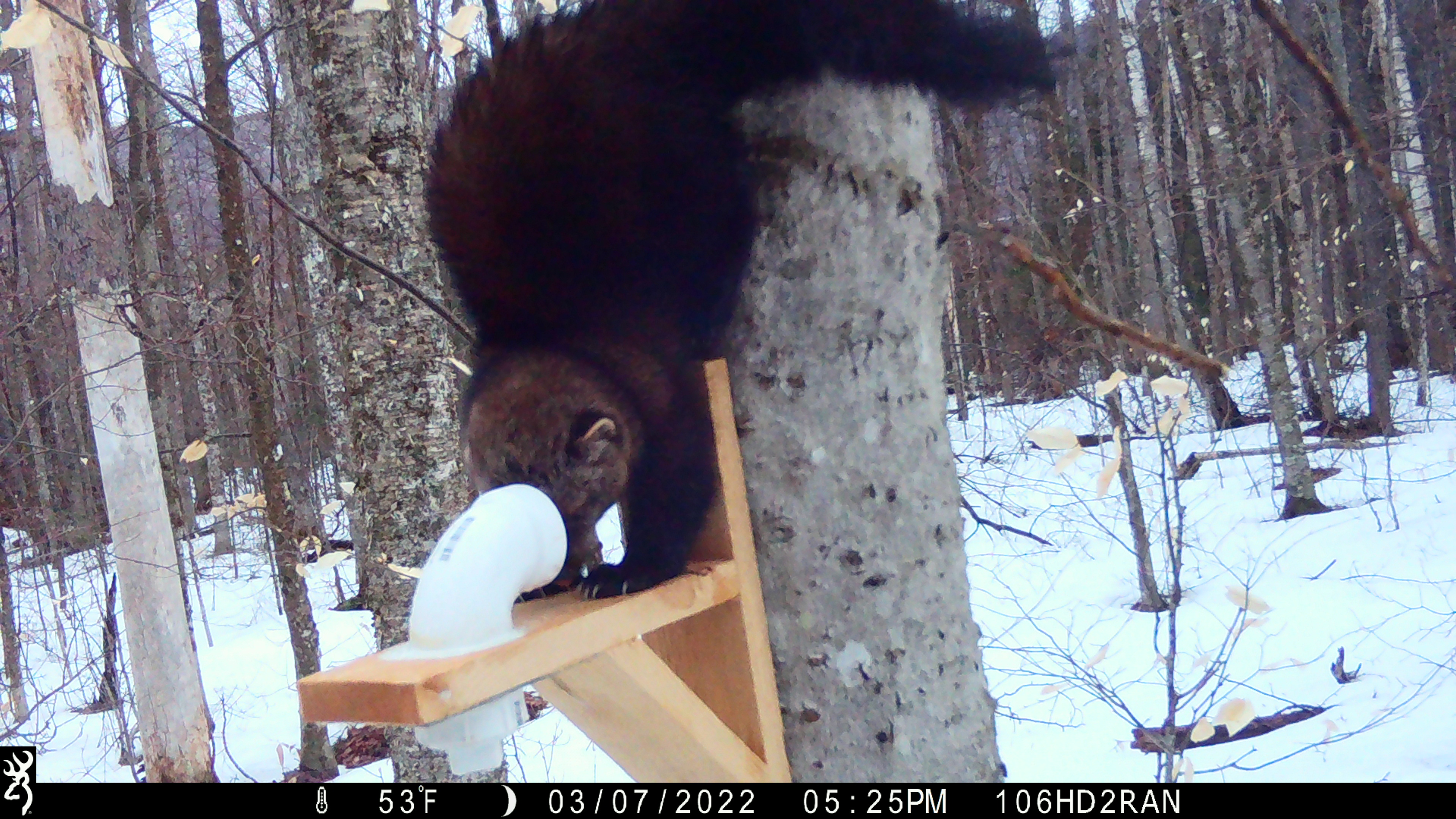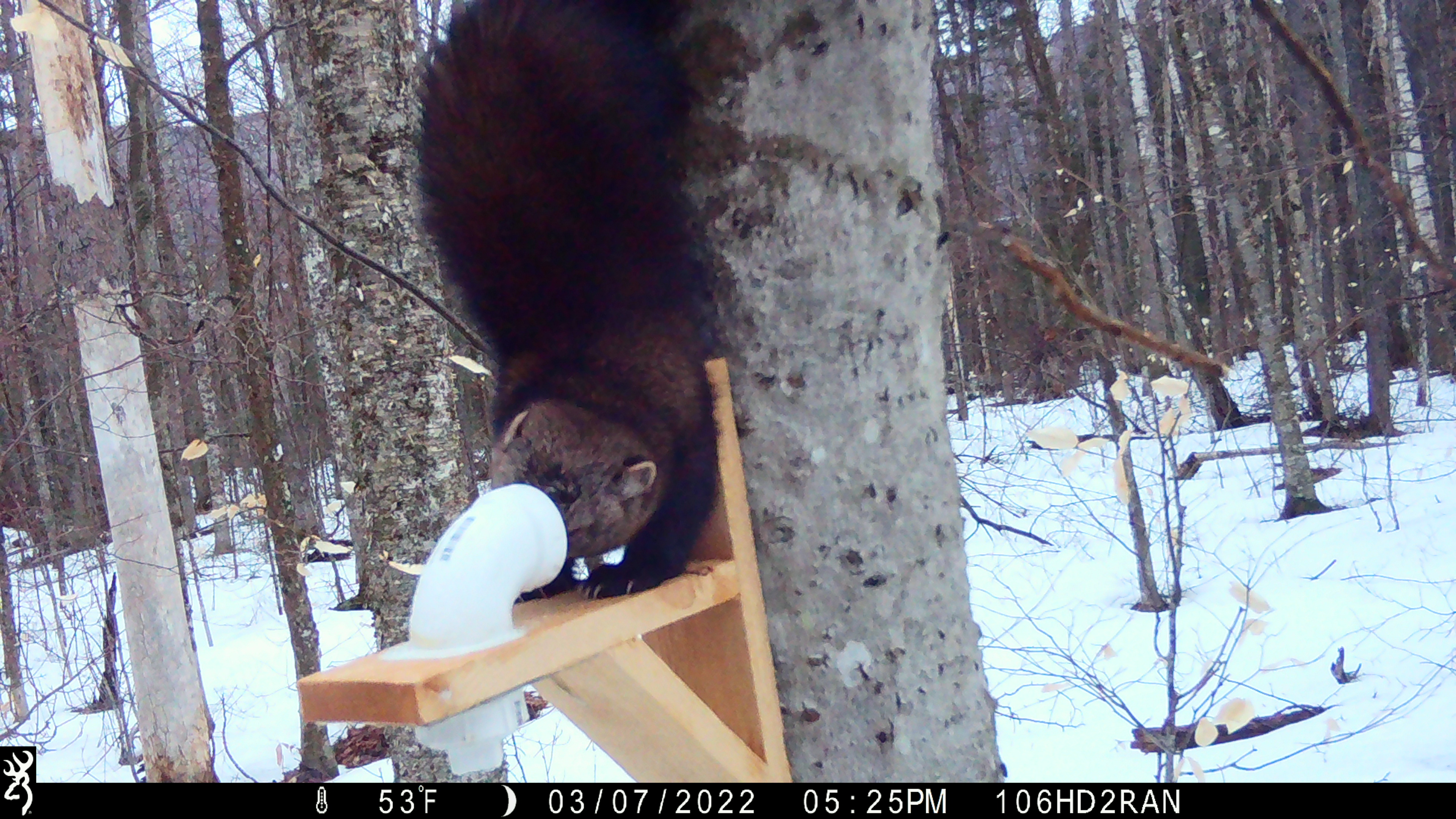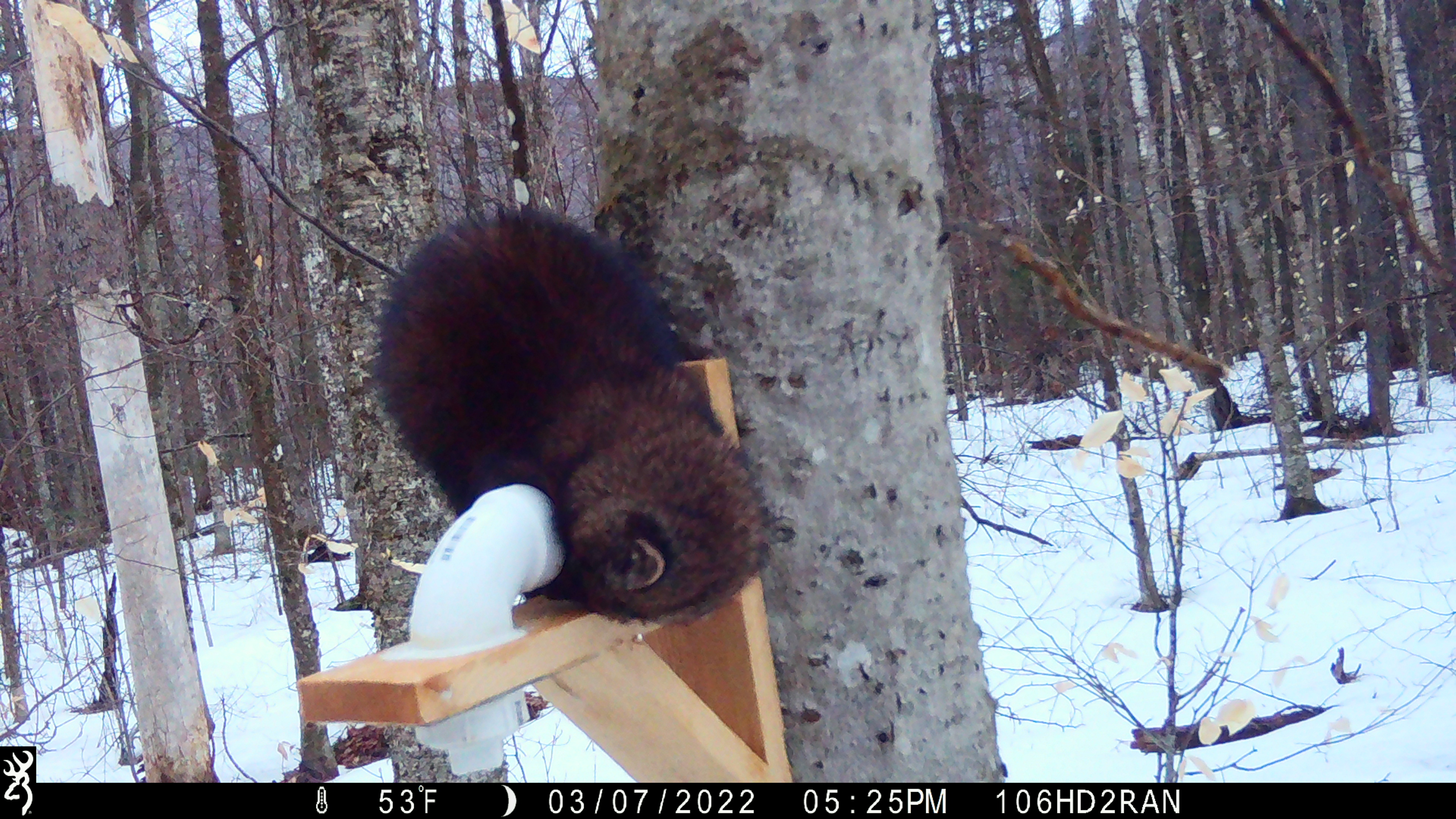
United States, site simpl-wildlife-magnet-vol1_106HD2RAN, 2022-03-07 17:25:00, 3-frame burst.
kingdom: Animalia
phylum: Chordata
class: Mammalia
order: Carnivora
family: Mustelidae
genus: Pekania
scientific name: Pekania pennanti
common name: fisher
Fisher (Pekania pennanti).